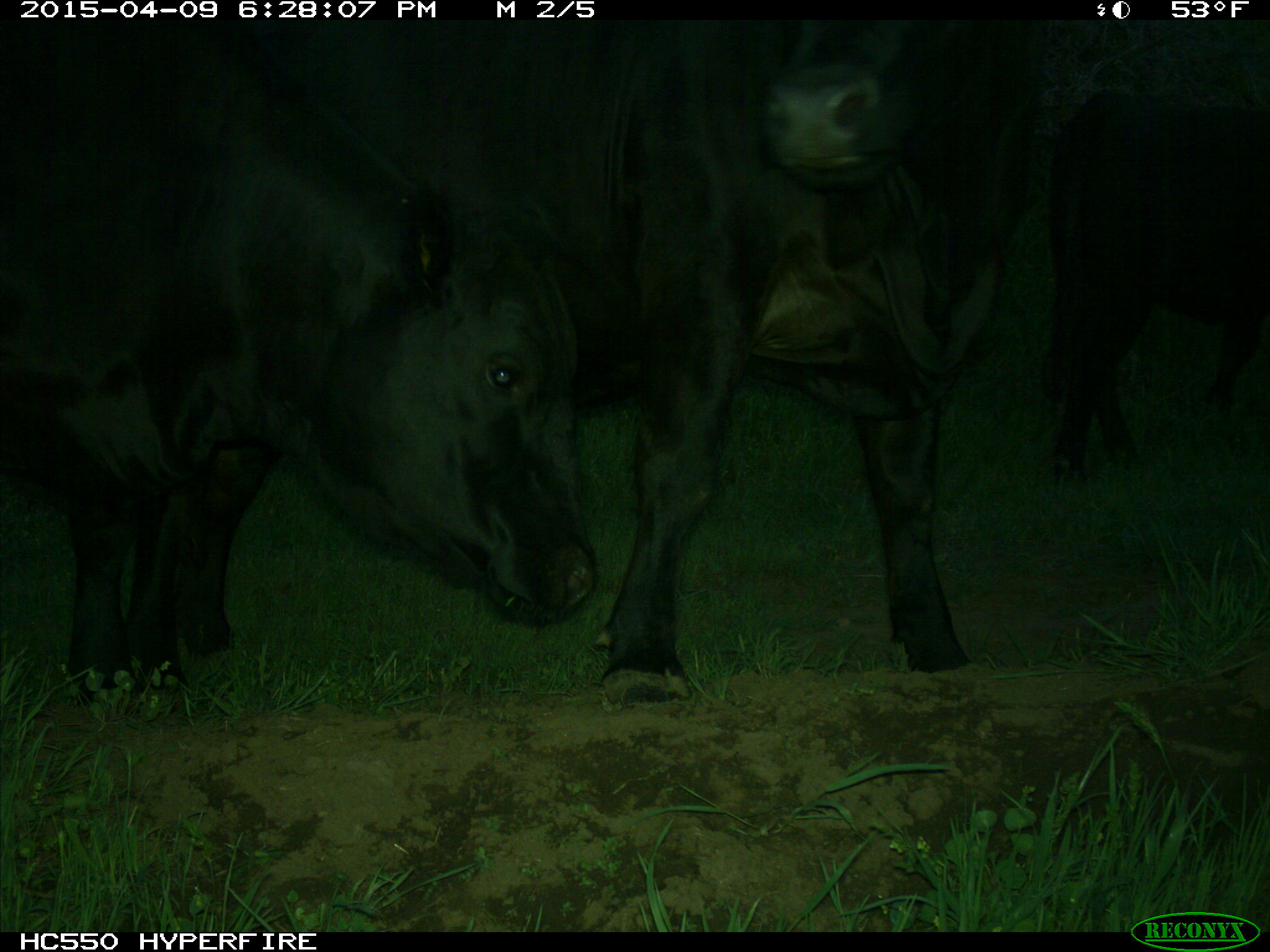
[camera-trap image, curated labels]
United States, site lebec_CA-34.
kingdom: Animalia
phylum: Chordata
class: Mammalia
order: Artiodactyla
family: Bovidae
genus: Bos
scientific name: Bos taurus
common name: domestic cow